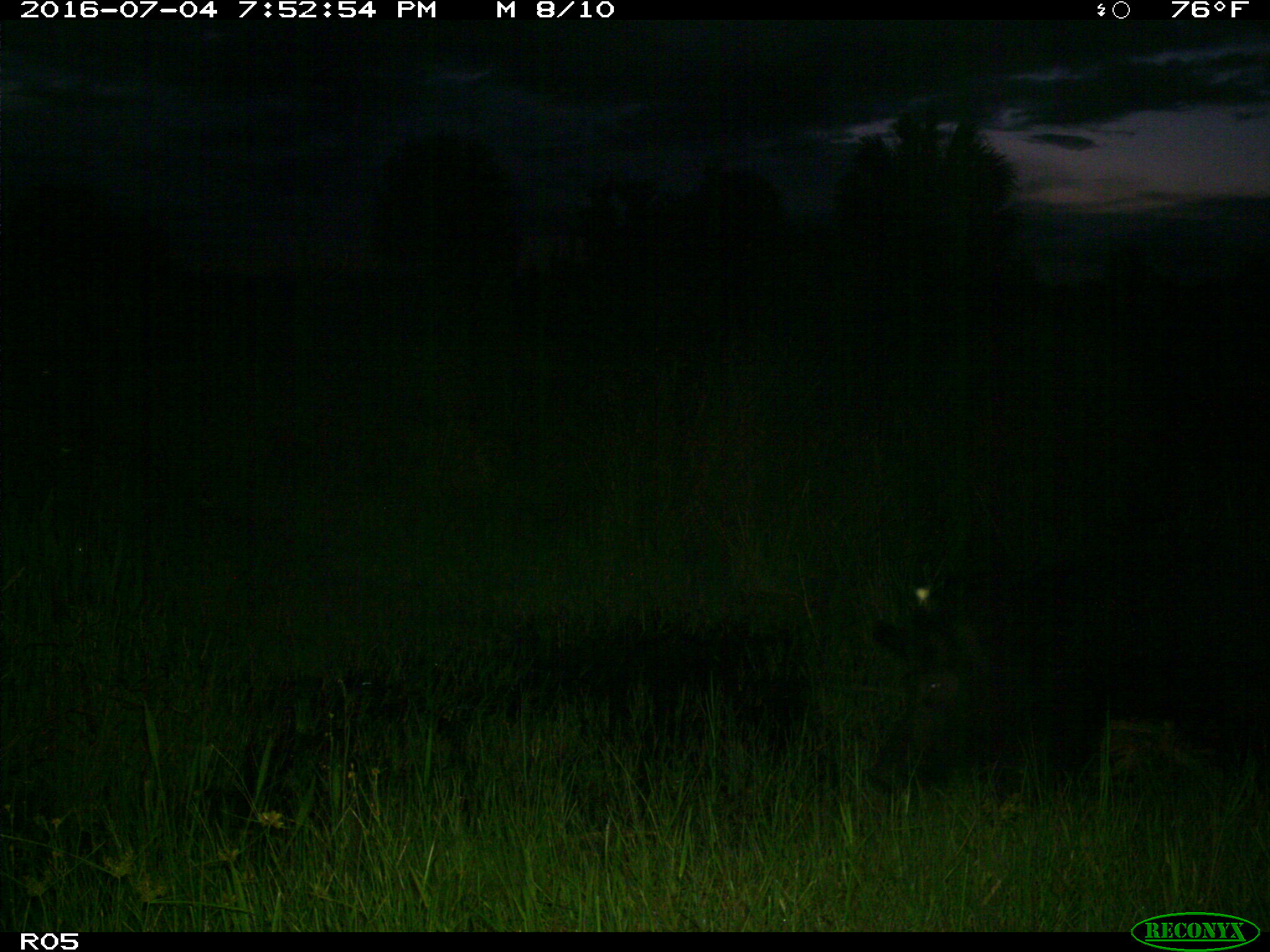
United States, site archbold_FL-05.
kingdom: Animalia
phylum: Chordata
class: Mammalia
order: Artiodactyla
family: Suidae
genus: Sus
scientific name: Sus scrofa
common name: wild boar